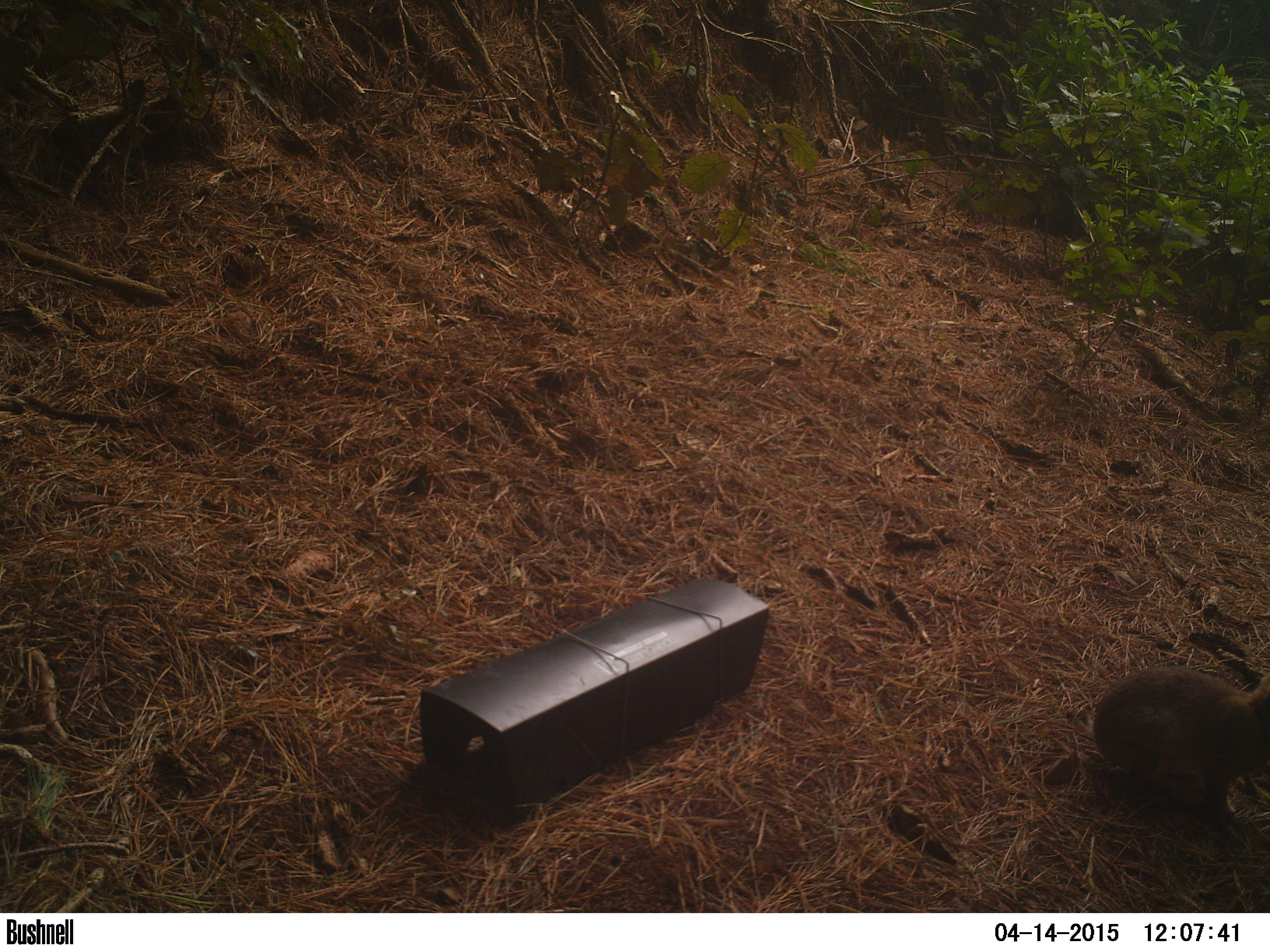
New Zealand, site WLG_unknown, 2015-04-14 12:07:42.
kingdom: Animalia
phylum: Chordata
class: Mammalia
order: Lagomorpha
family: Leporidae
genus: Oryctolagus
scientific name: Oryctolagus cuniculus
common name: european rabbit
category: rabbit